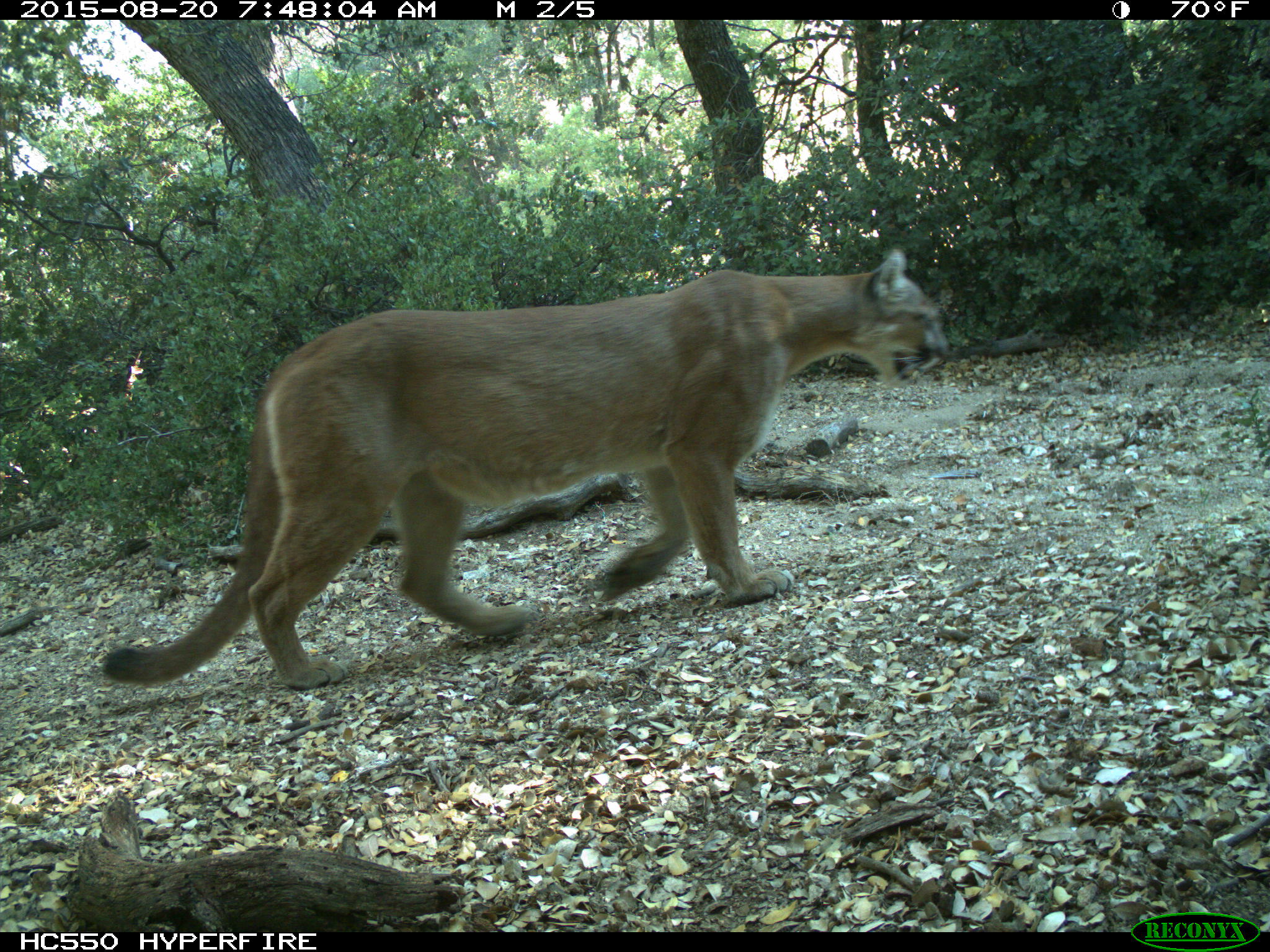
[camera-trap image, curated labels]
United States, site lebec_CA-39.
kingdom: Animalia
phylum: Chordata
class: Mammalia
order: Carnivora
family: Felidae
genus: Puma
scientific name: Puma concolor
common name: mountain lion